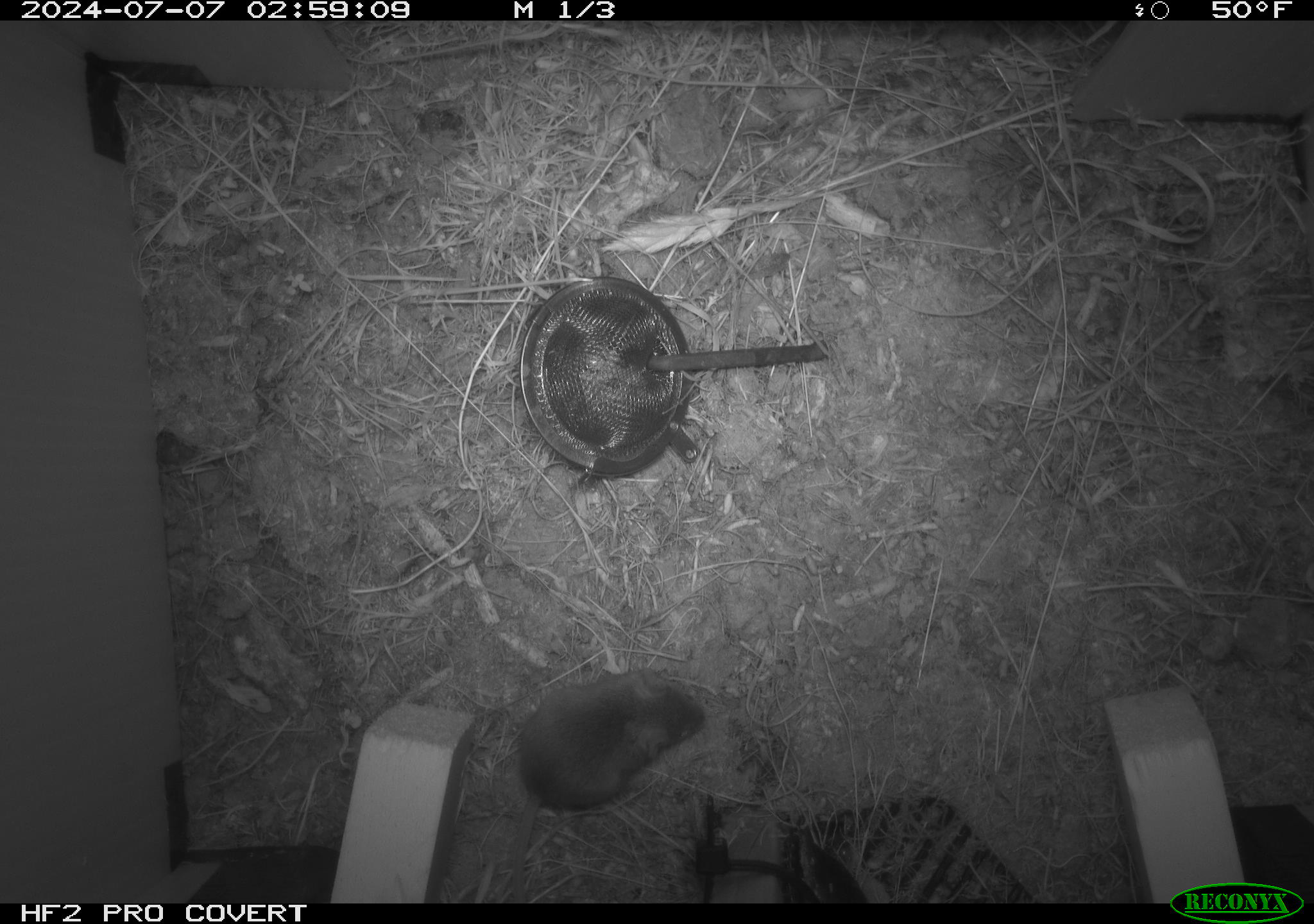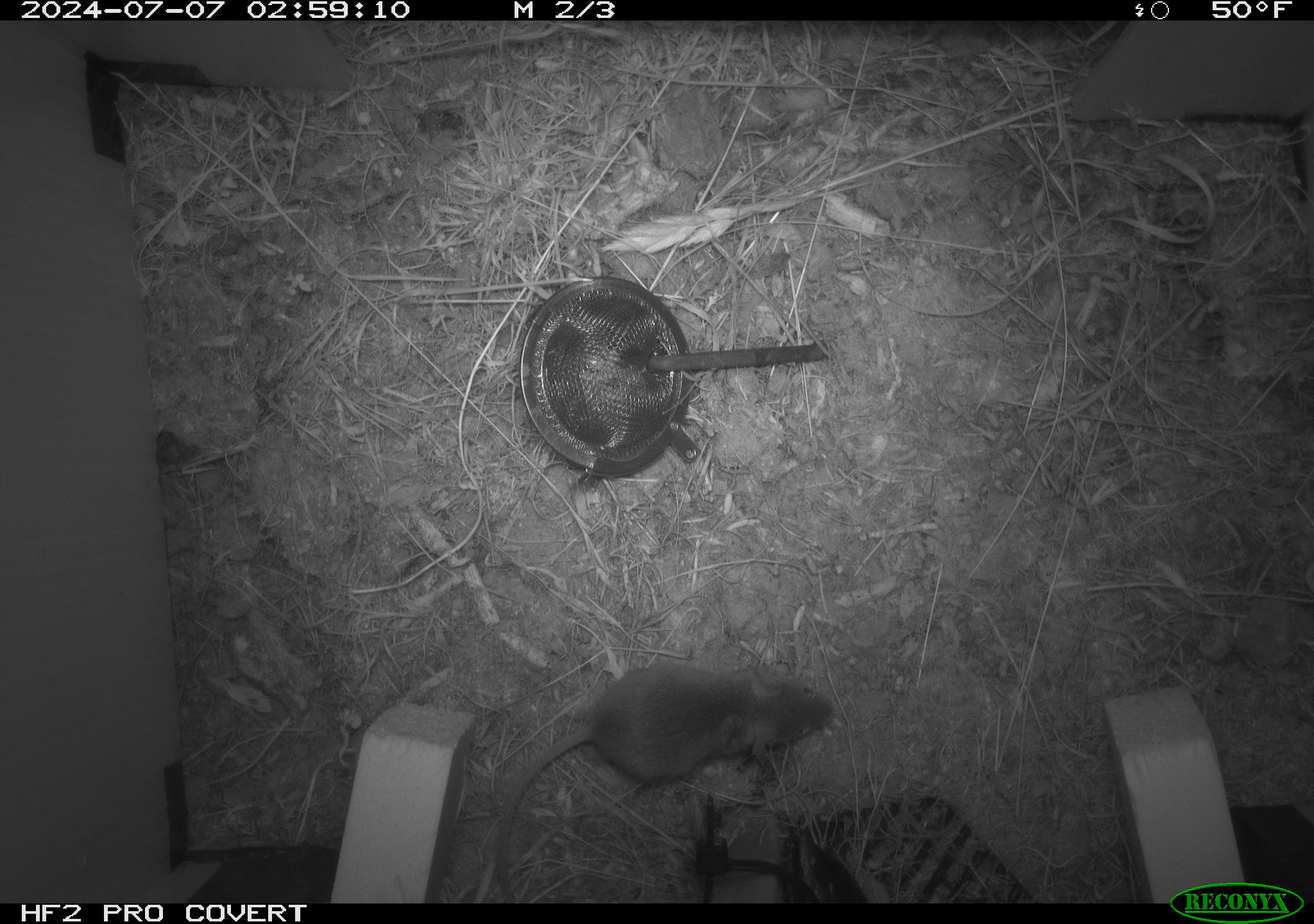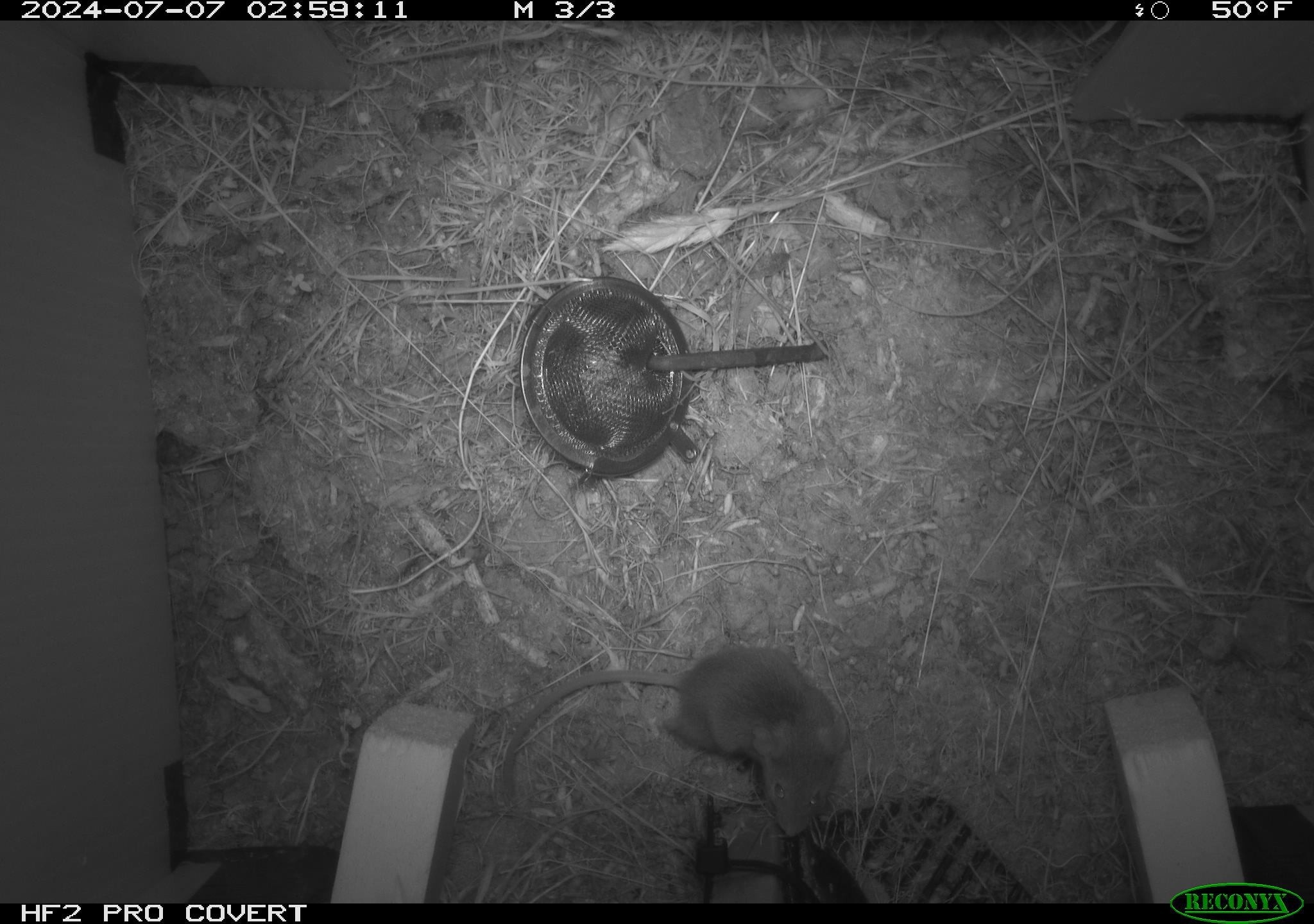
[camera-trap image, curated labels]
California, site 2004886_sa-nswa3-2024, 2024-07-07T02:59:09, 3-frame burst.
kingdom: Animalia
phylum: Chordata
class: Mammalia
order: Rodentia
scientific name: Rodentia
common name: rodent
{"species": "rodent (Rodentia)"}